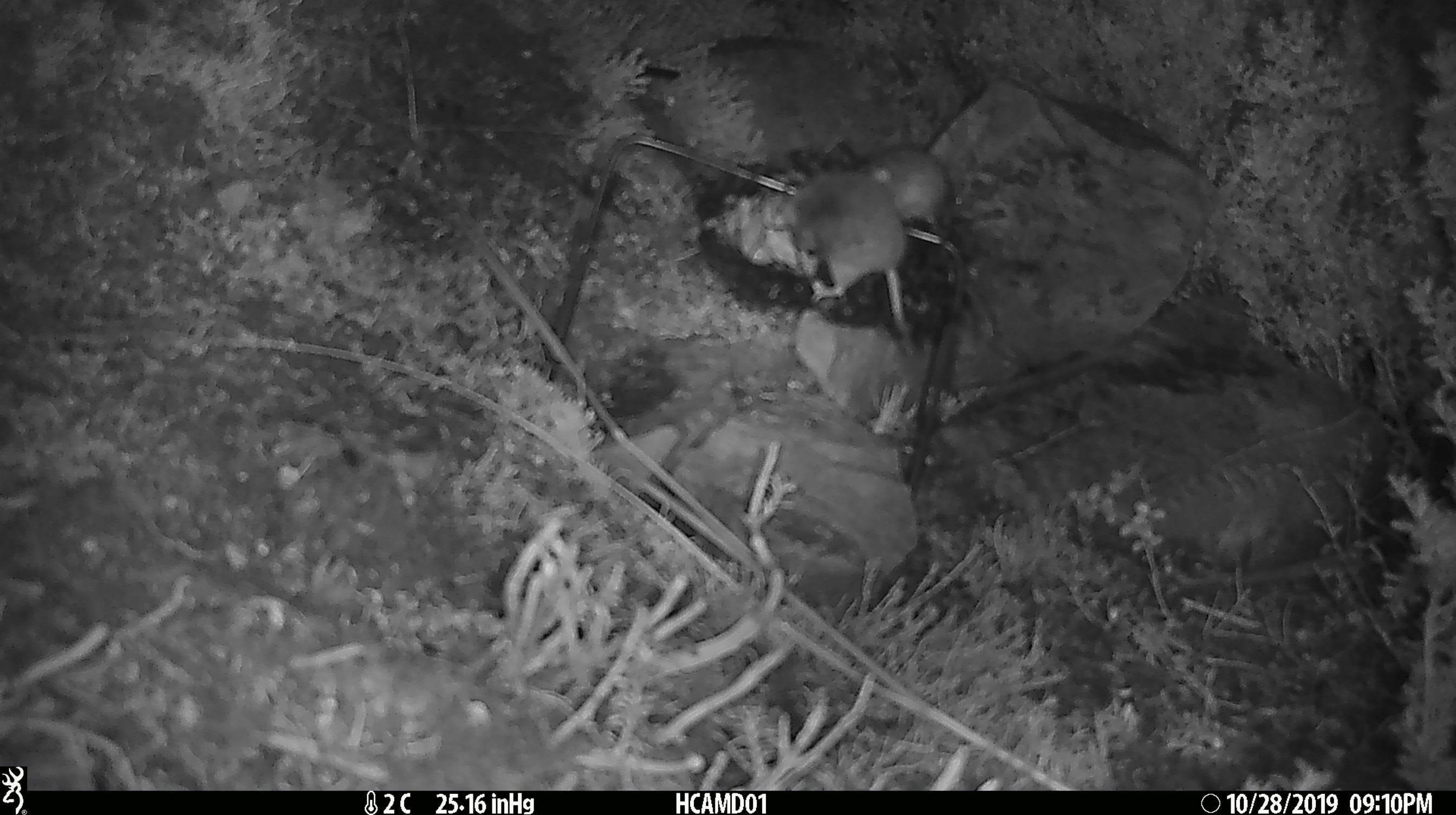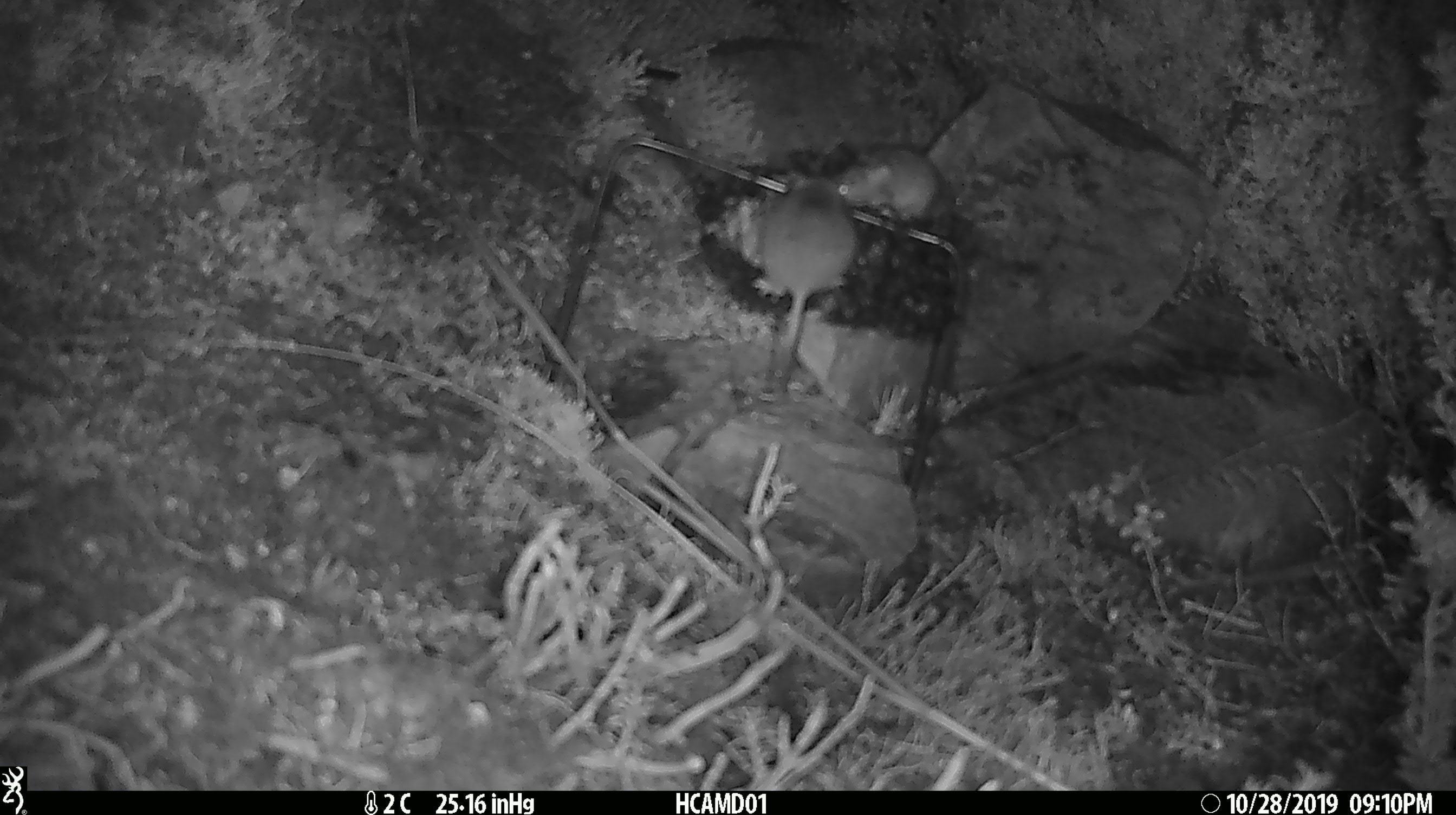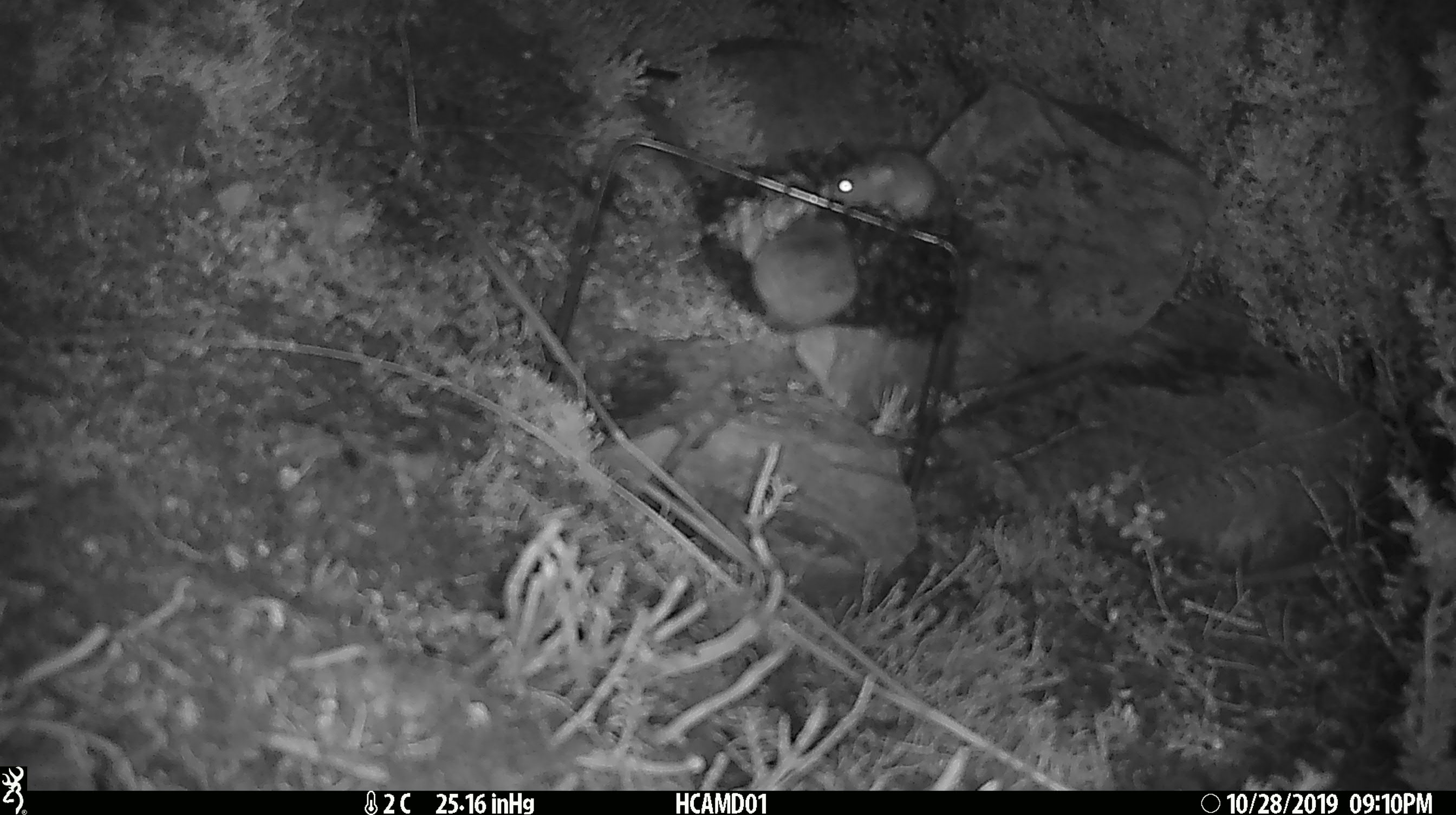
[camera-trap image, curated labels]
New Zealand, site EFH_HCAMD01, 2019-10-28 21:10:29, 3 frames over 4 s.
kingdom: Animalia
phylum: Chordata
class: Mammalia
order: Rodentia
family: Muridae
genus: Mus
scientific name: Mus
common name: mouse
Mouse (Mus).